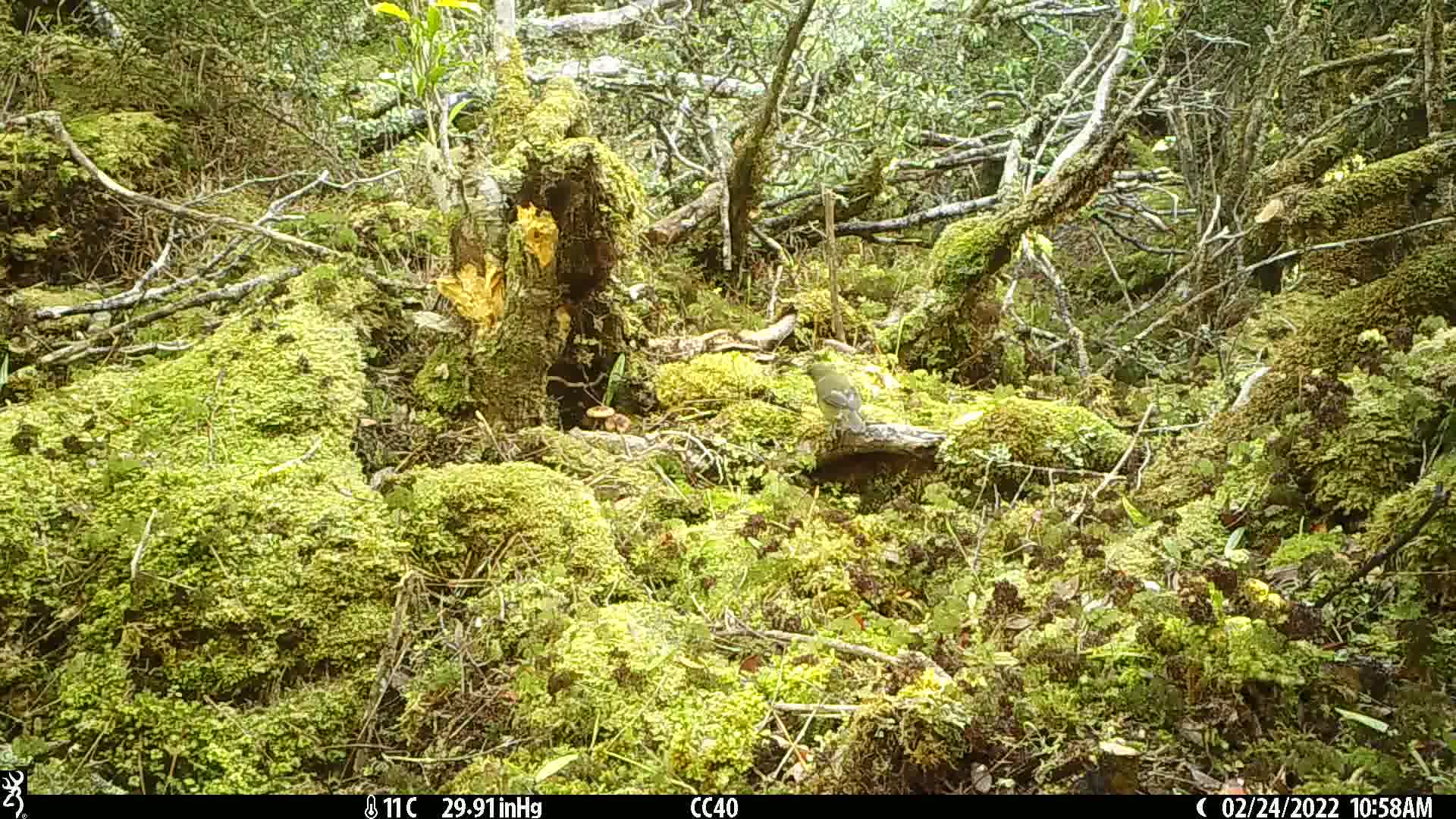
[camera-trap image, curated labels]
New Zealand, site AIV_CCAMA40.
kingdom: Animalia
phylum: Chordata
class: Aves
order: Passeriformes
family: Meliphagidae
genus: Anthornis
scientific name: Anthornis melanura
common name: new zealand bellbird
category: bellbird